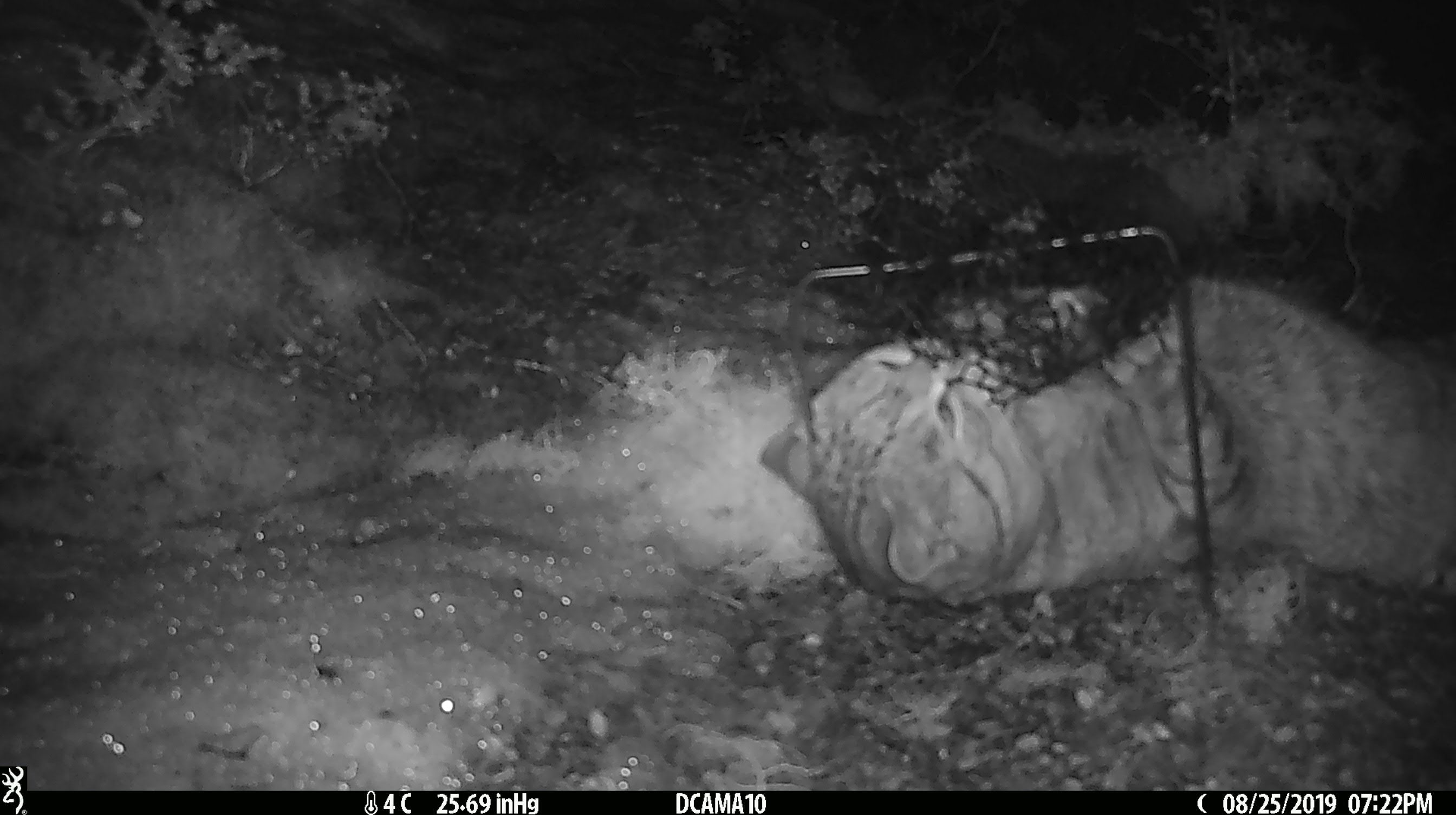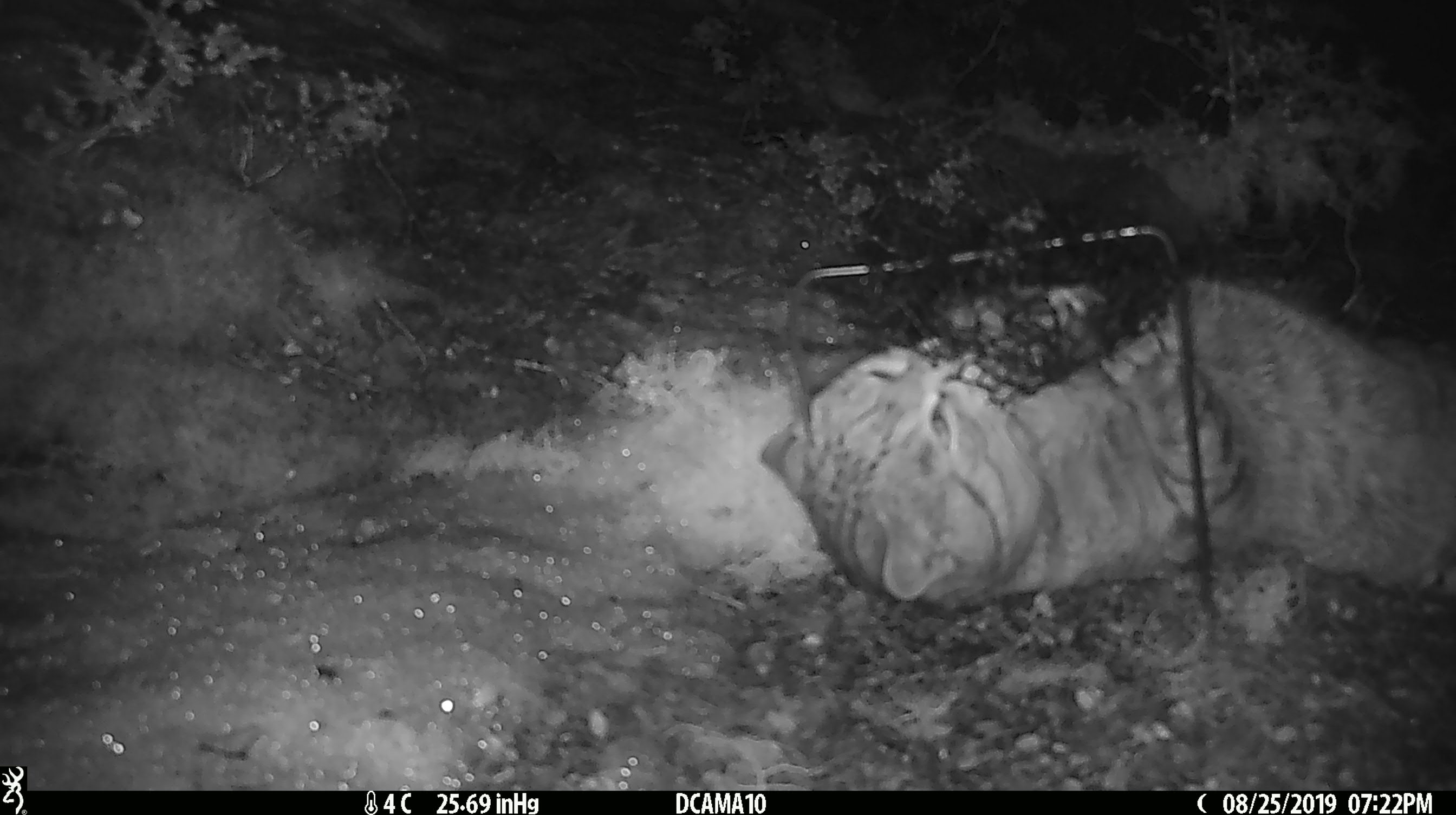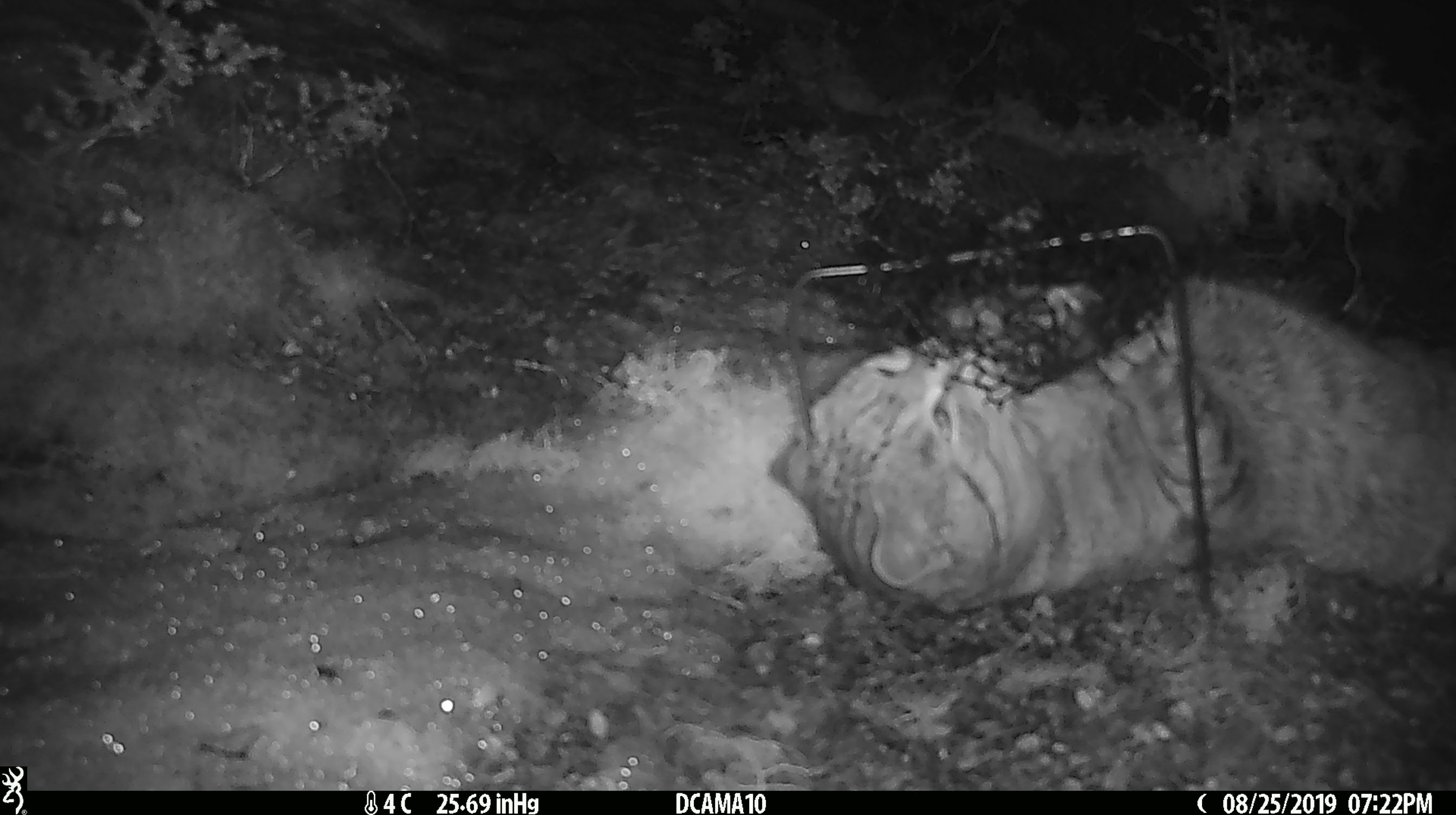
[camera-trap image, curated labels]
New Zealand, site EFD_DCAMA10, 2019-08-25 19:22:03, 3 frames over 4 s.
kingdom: Animalia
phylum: Chordata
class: Mammalia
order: Carnivora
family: Felidae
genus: Felis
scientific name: Felis catus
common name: domestic cat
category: cat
Cat (domestic cat) (Felis catus).